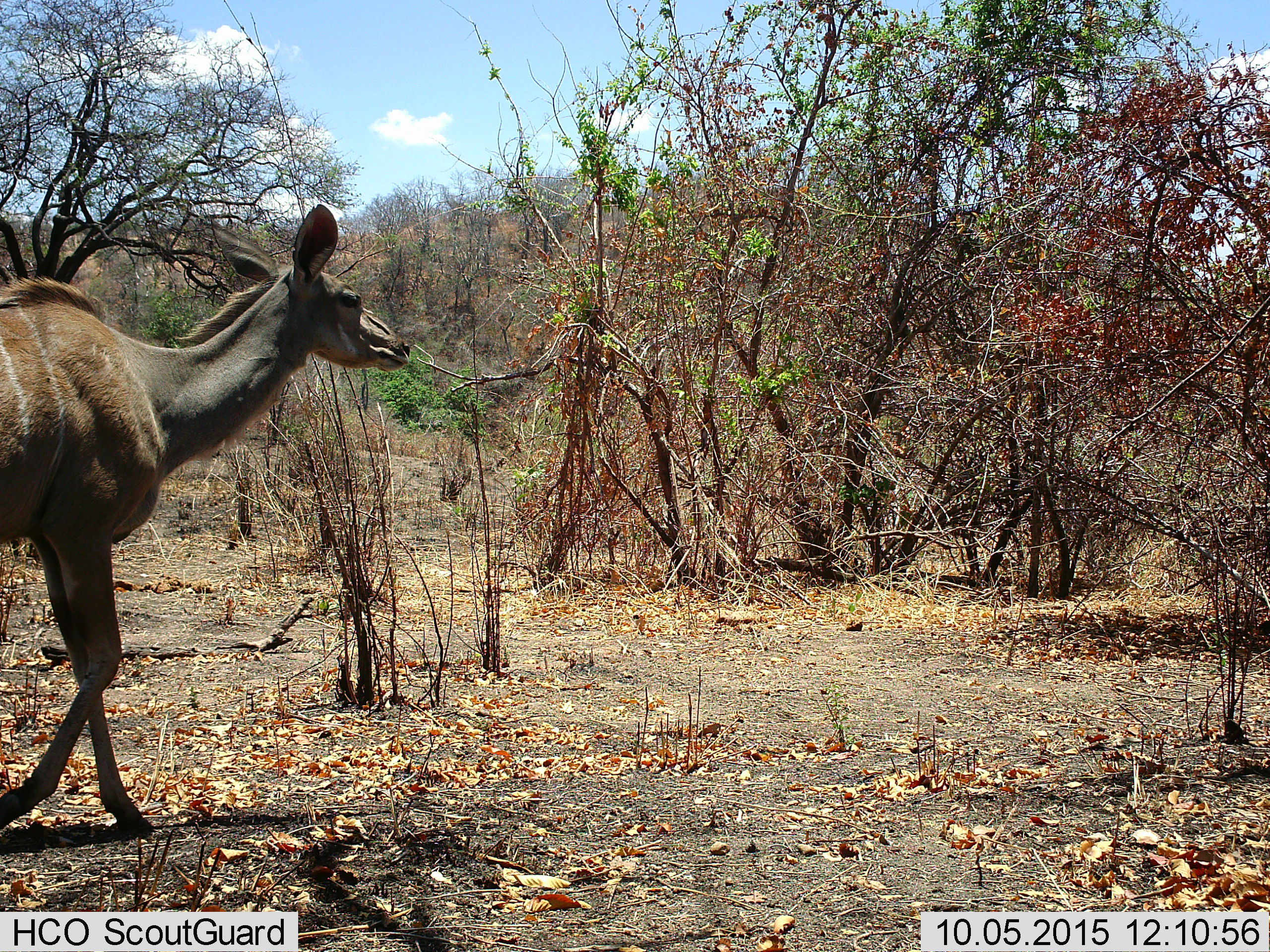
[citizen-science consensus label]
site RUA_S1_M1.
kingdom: Animalia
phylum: Chordata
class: Mammalia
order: Artiodactyla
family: Bovidae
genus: Tragelaphus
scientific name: Tragelaphus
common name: kudu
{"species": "kudu (Tragelaphus)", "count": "1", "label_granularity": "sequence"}